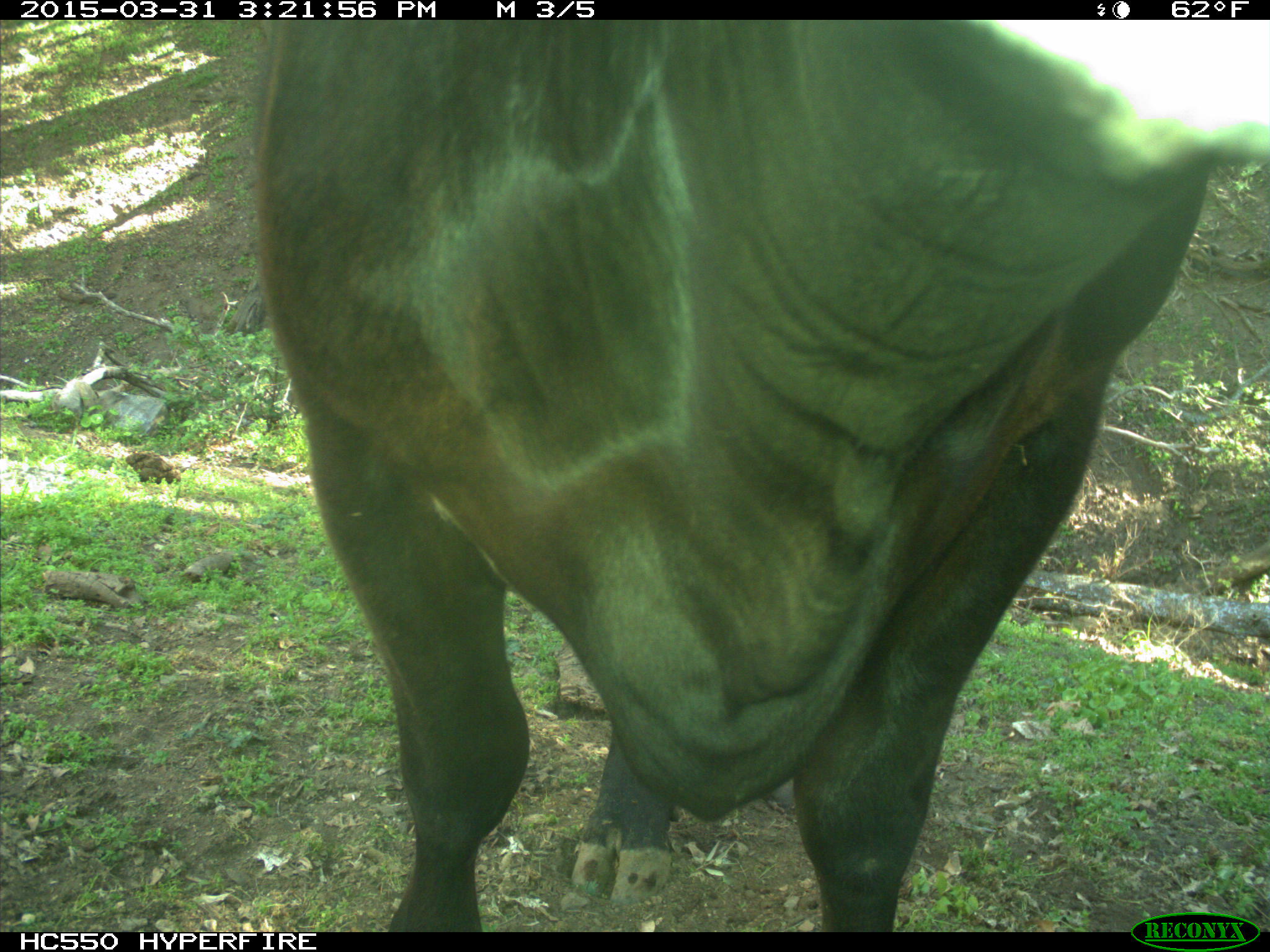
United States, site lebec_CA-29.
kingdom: Animalia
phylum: Chordata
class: Mammalia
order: Artiodactyla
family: Bovidae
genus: Bos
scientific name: Bos taurus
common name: domestic cow